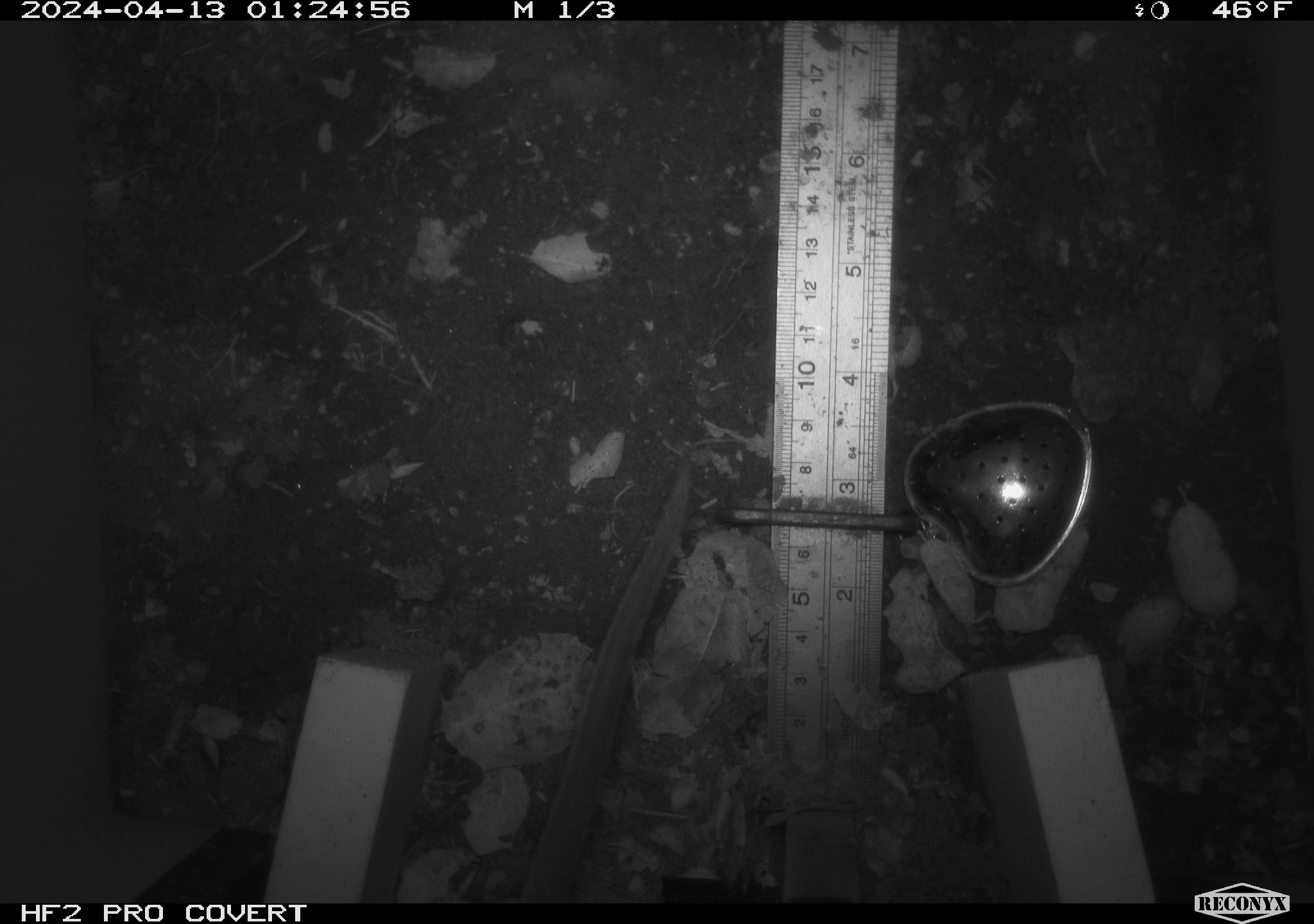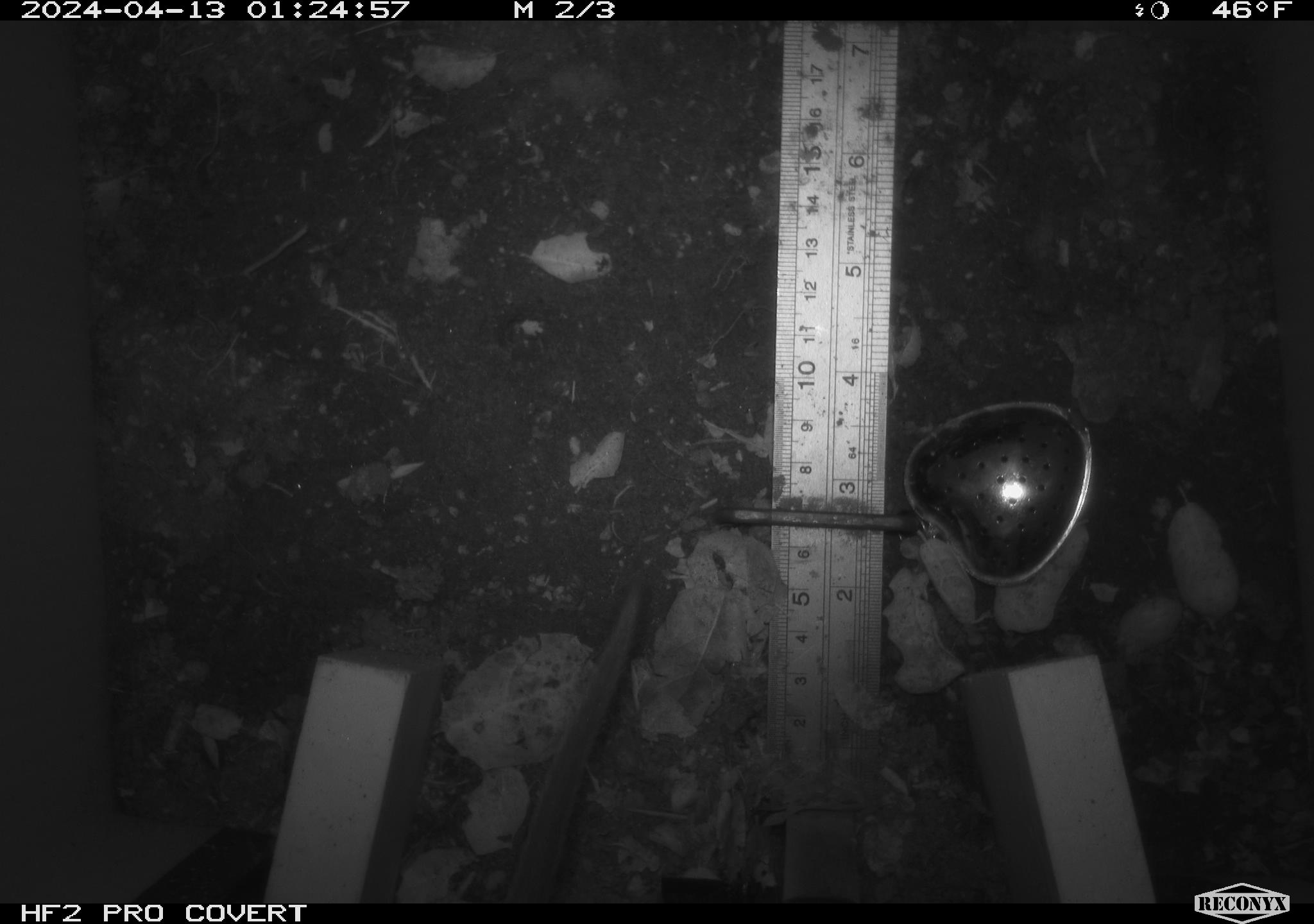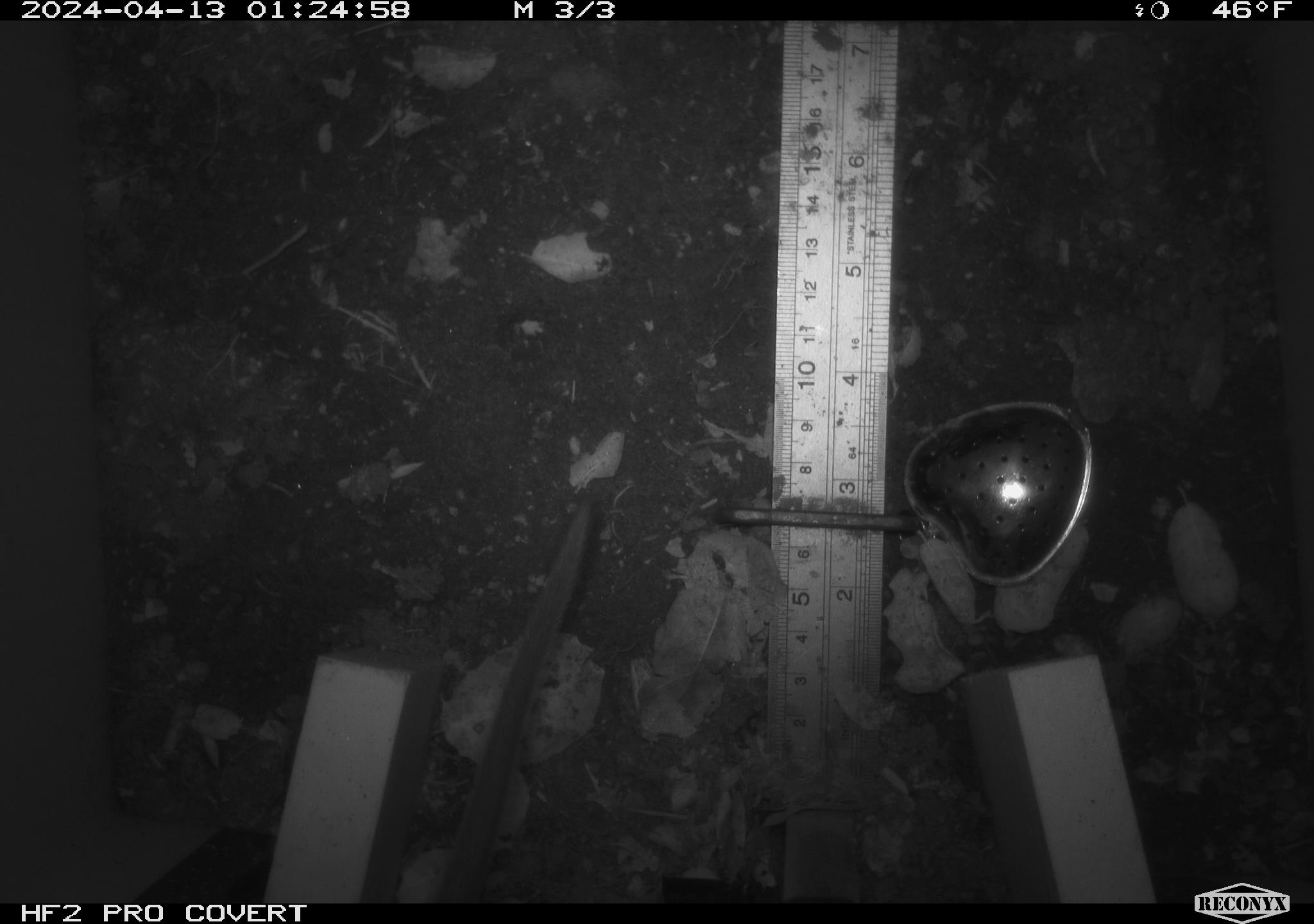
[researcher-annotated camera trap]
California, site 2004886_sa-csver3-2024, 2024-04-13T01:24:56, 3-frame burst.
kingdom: Animalia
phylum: Chordata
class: Mammalia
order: Rodentia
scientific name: Rodentia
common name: rodent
Rodent (Rodentia).